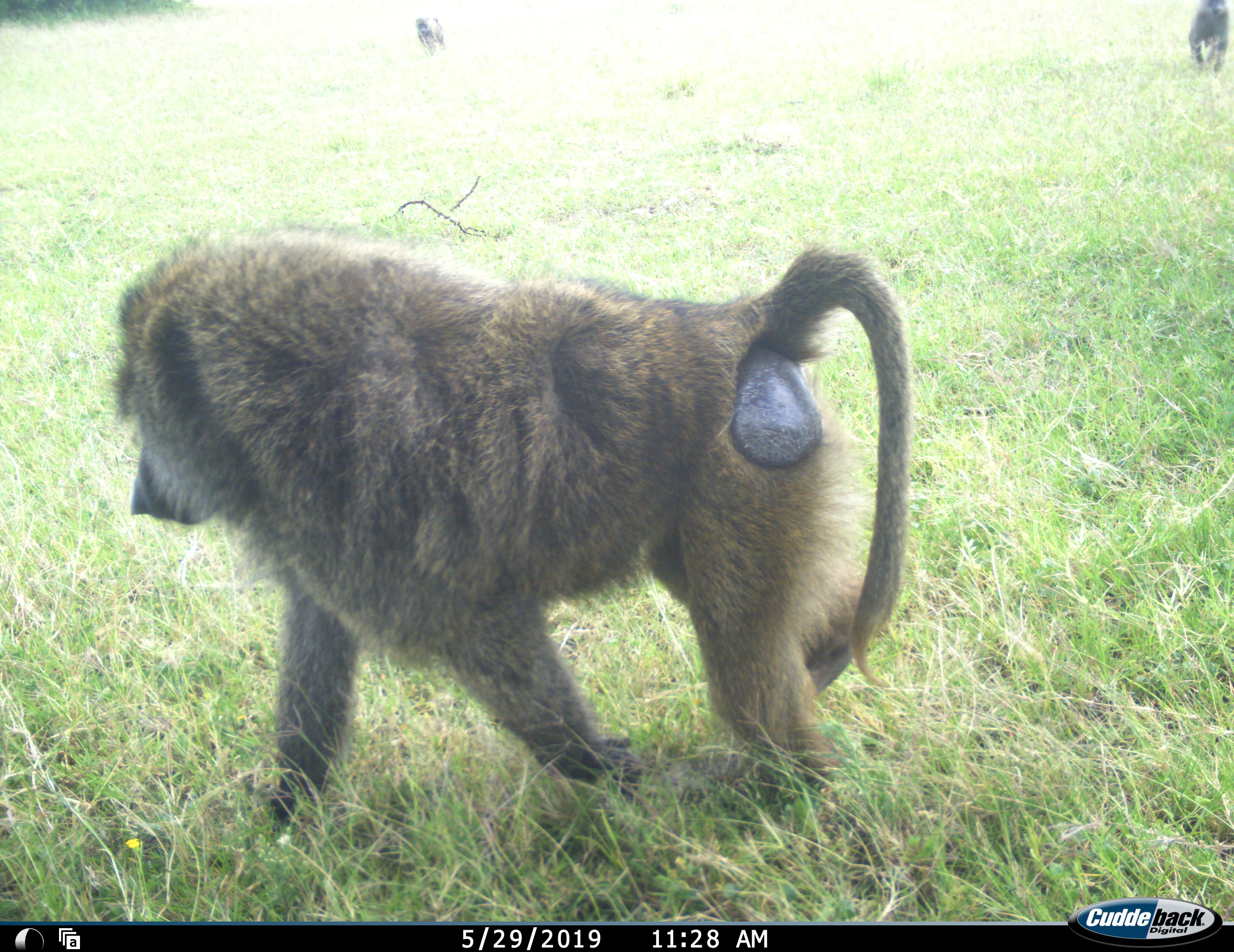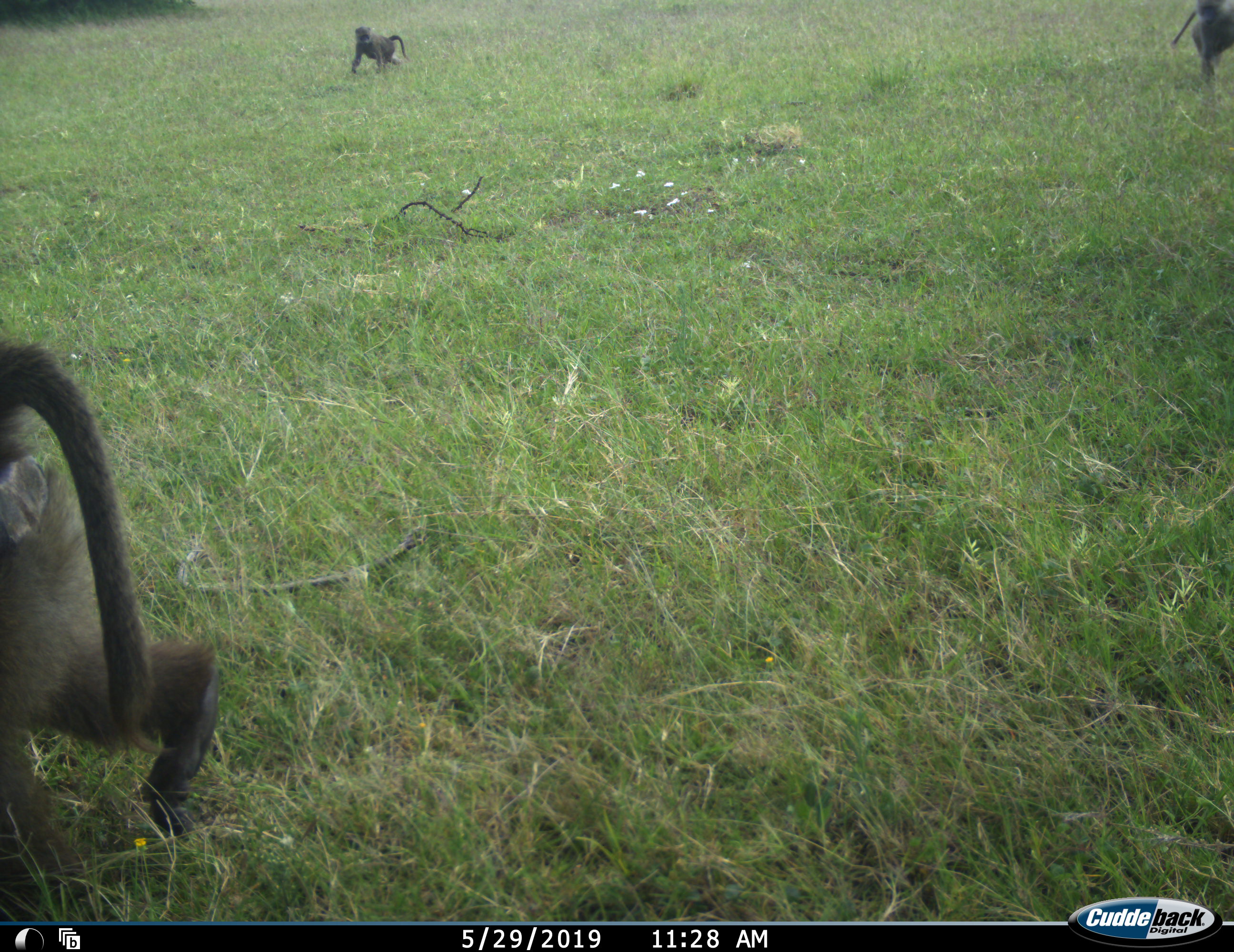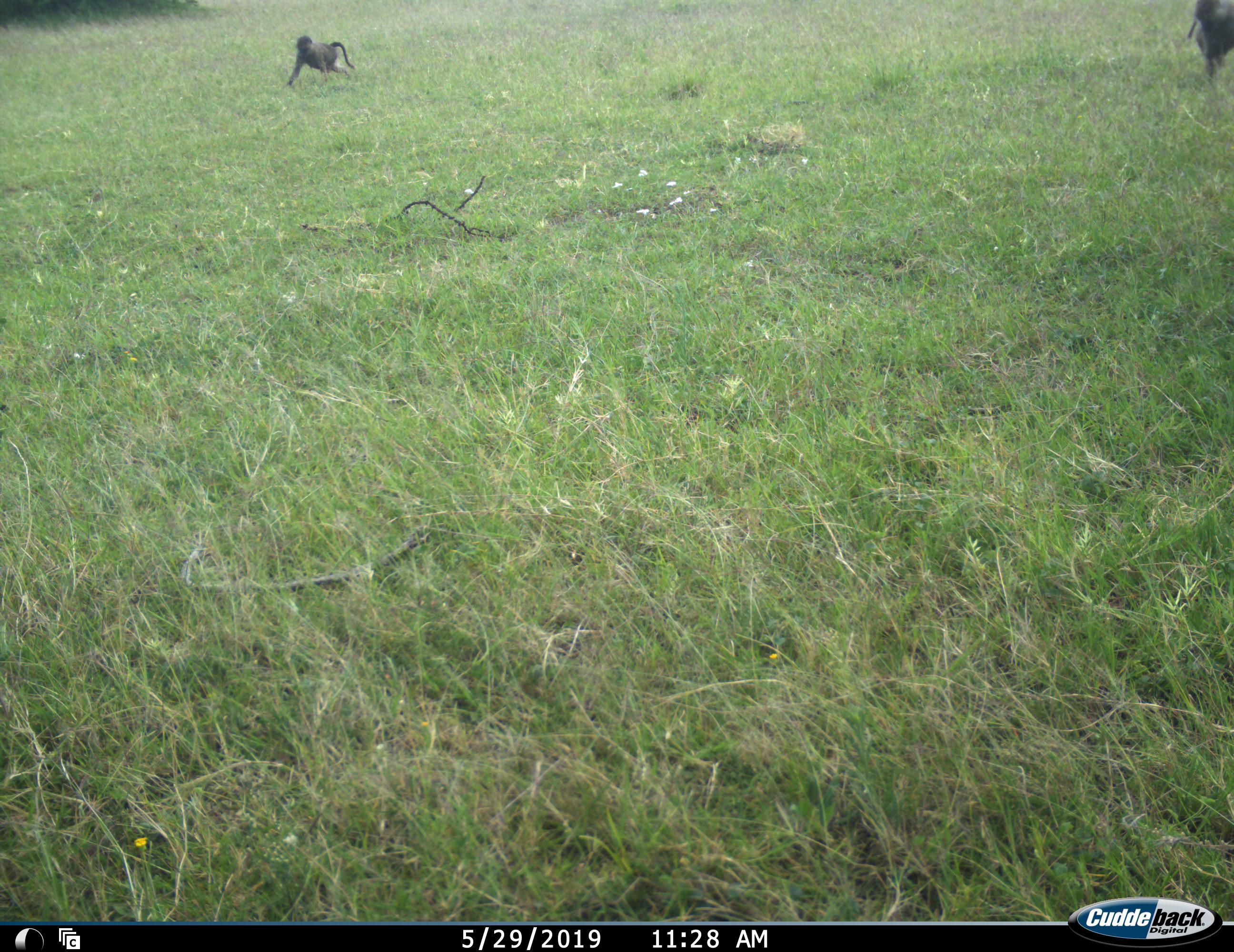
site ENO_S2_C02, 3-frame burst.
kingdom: Animalia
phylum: Chordata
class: Mammalia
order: Primates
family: Cercopithecidae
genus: Papio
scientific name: Papio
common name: baboon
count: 3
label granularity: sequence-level